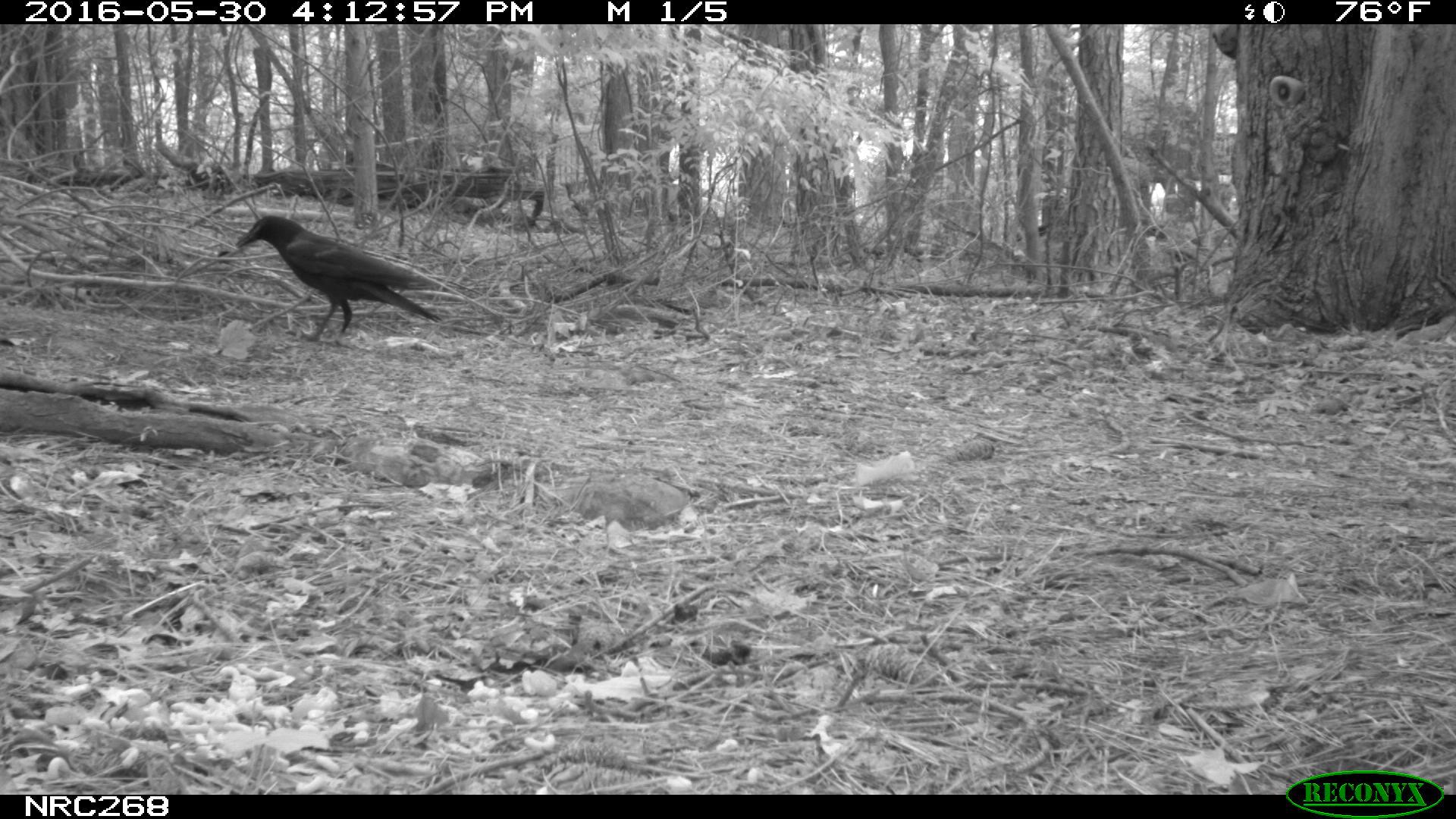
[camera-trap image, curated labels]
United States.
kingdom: Animalia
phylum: Chordata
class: Aves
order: Passeriformes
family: Corvidae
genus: Corvus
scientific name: Corvus brachyrhynchos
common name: american crow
American Crow (Corvus brachyrhynchos).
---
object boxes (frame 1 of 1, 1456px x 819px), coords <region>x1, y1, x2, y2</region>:
American Crow: <region>229, 202, 473, 336</region>